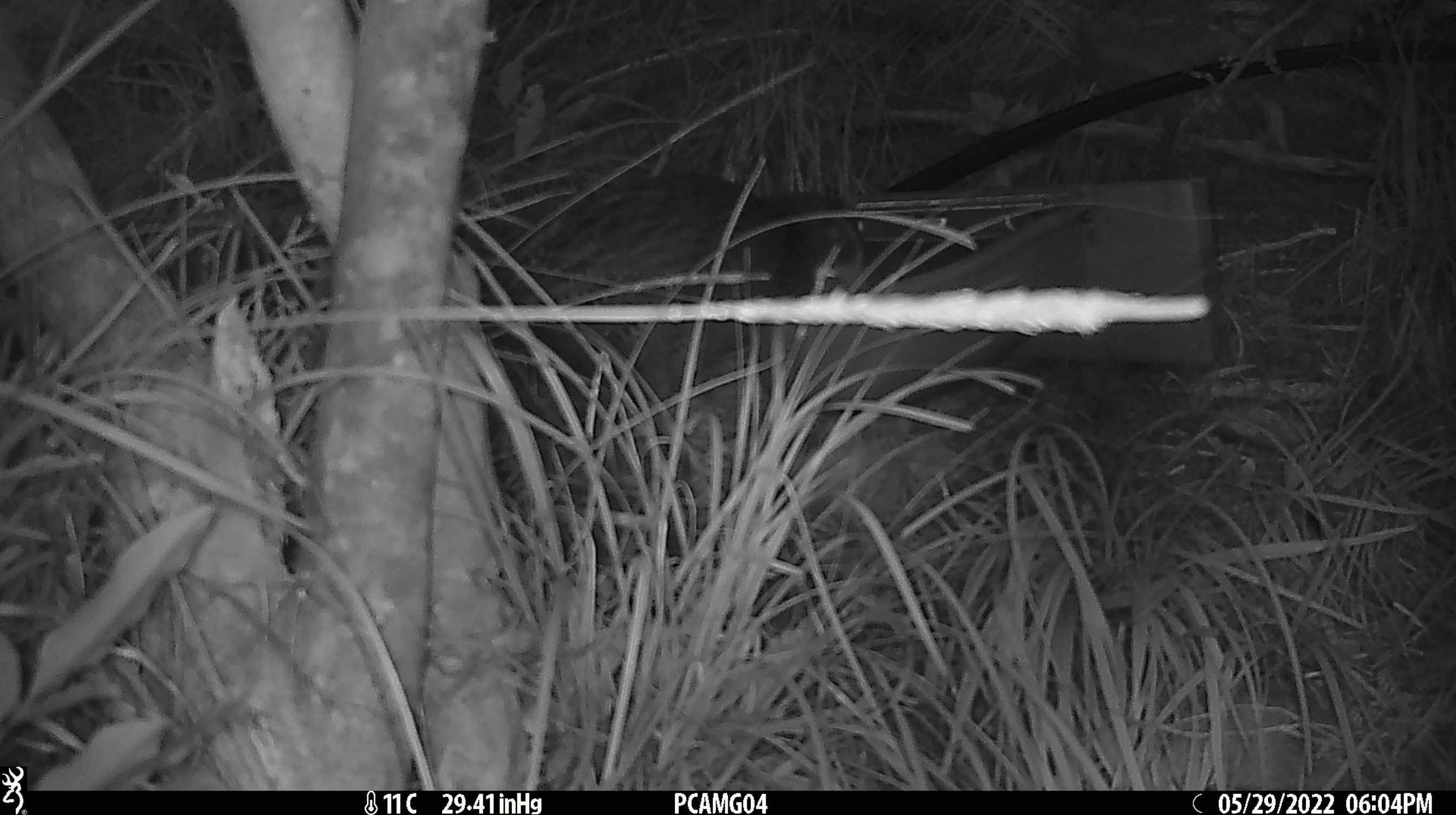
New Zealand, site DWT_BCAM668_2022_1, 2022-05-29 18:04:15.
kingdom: Animalia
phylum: Chordata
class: Aves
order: Gruiformes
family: Rallidae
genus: Gallirallus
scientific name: Gallirallus australis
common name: weka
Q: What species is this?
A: Weka (Gallirallus australis).